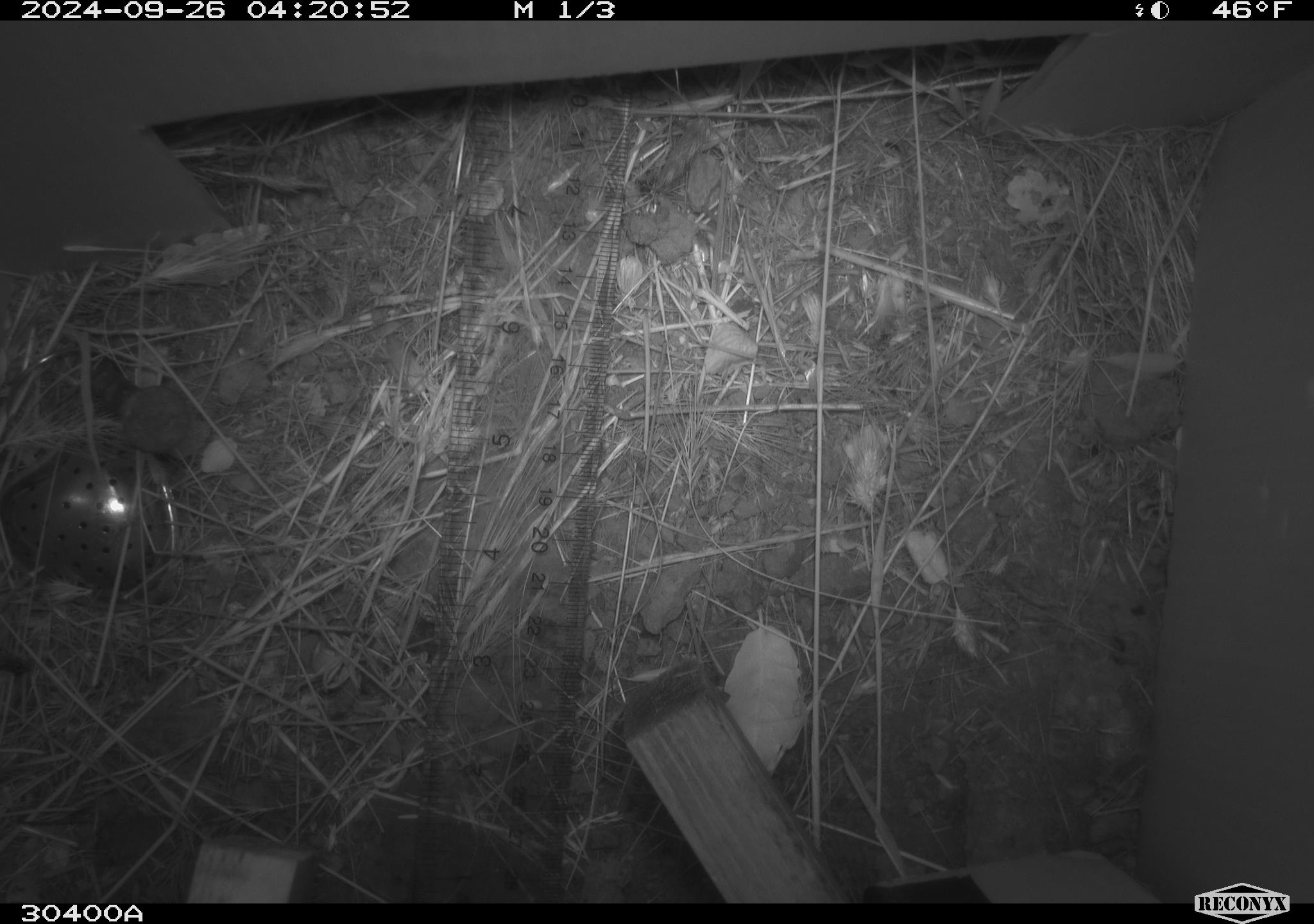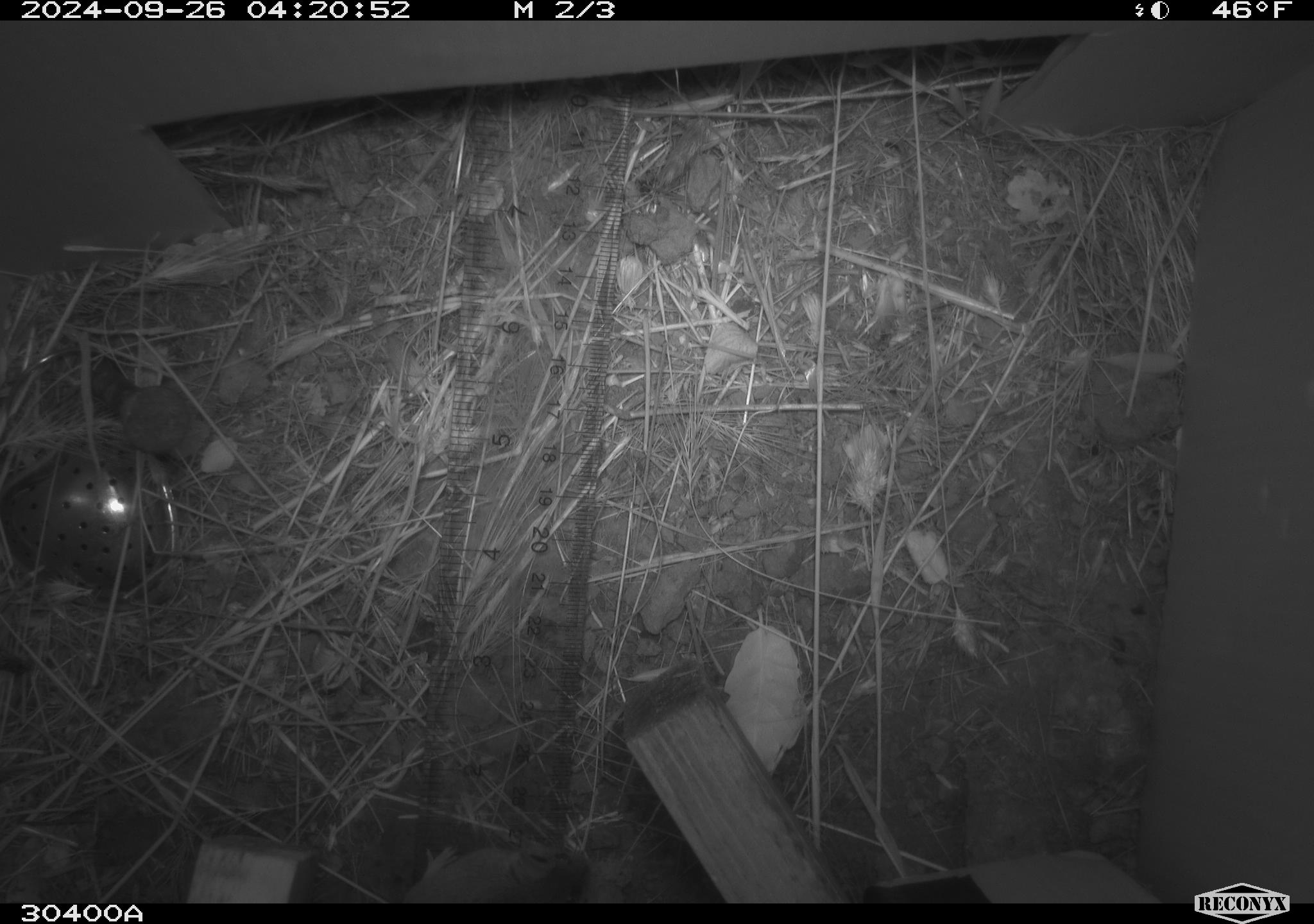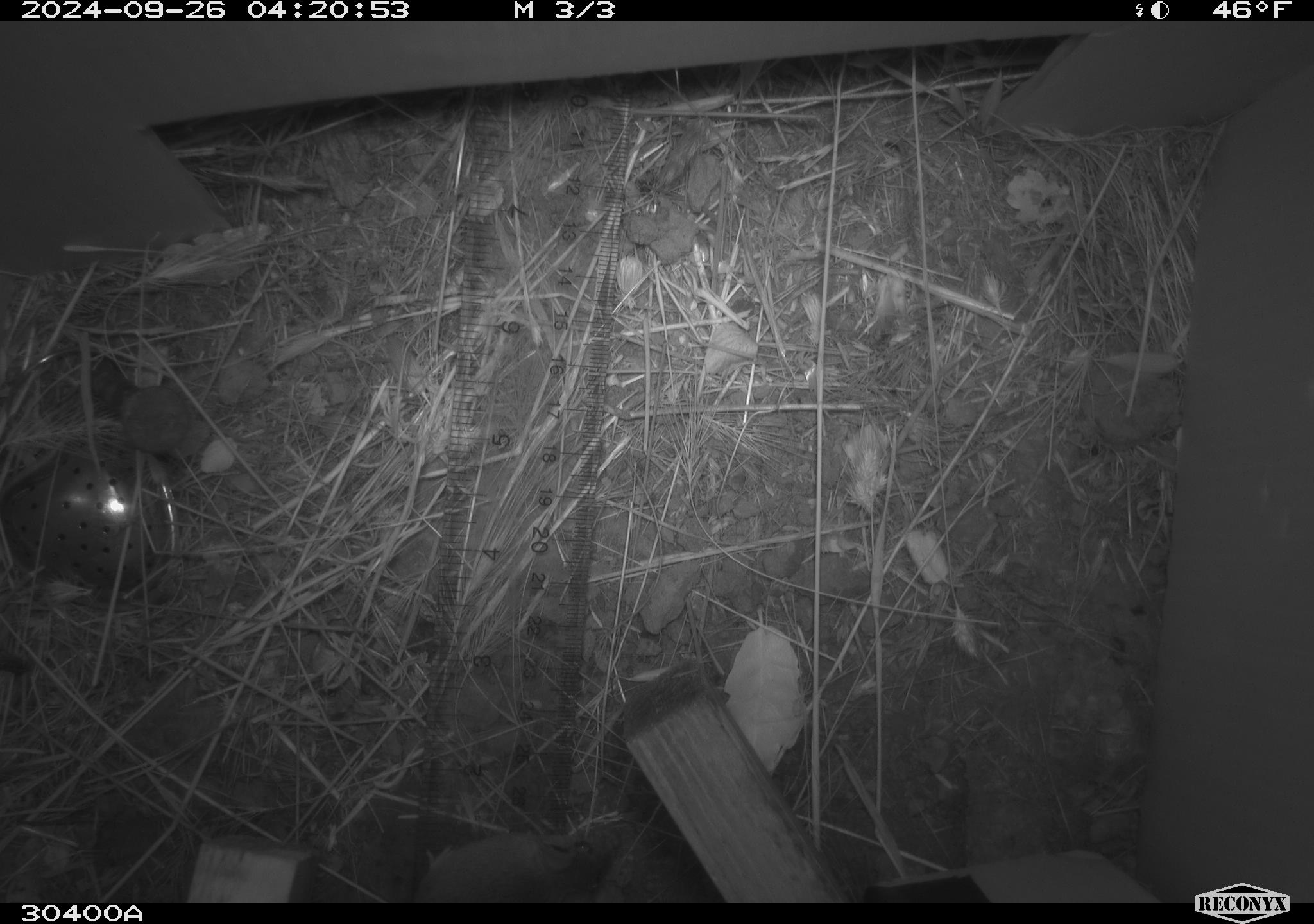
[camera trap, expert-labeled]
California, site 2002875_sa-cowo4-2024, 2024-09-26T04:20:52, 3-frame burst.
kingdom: Animalia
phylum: Chordata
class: Mammalia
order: Rodentia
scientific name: Rodentia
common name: mouse species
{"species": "mouse species (Rodentia)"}